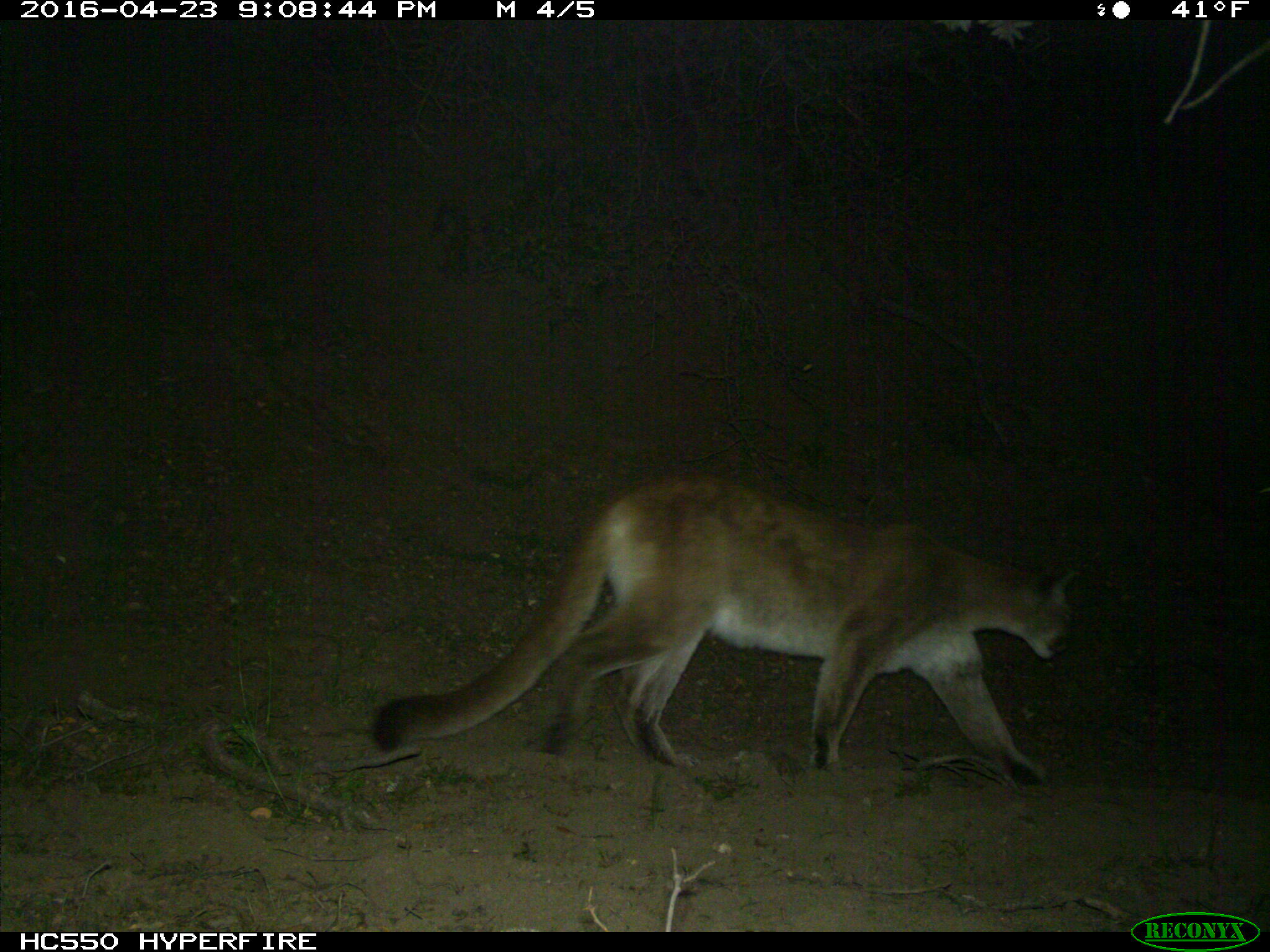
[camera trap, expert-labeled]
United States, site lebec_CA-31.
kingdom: Animalia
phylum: Chordata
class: Mammalia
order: Carnivora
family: Felidae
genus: Puma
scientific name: Puma concolor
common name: mountain lion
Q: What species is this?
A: Puma concolor (mountain lion).